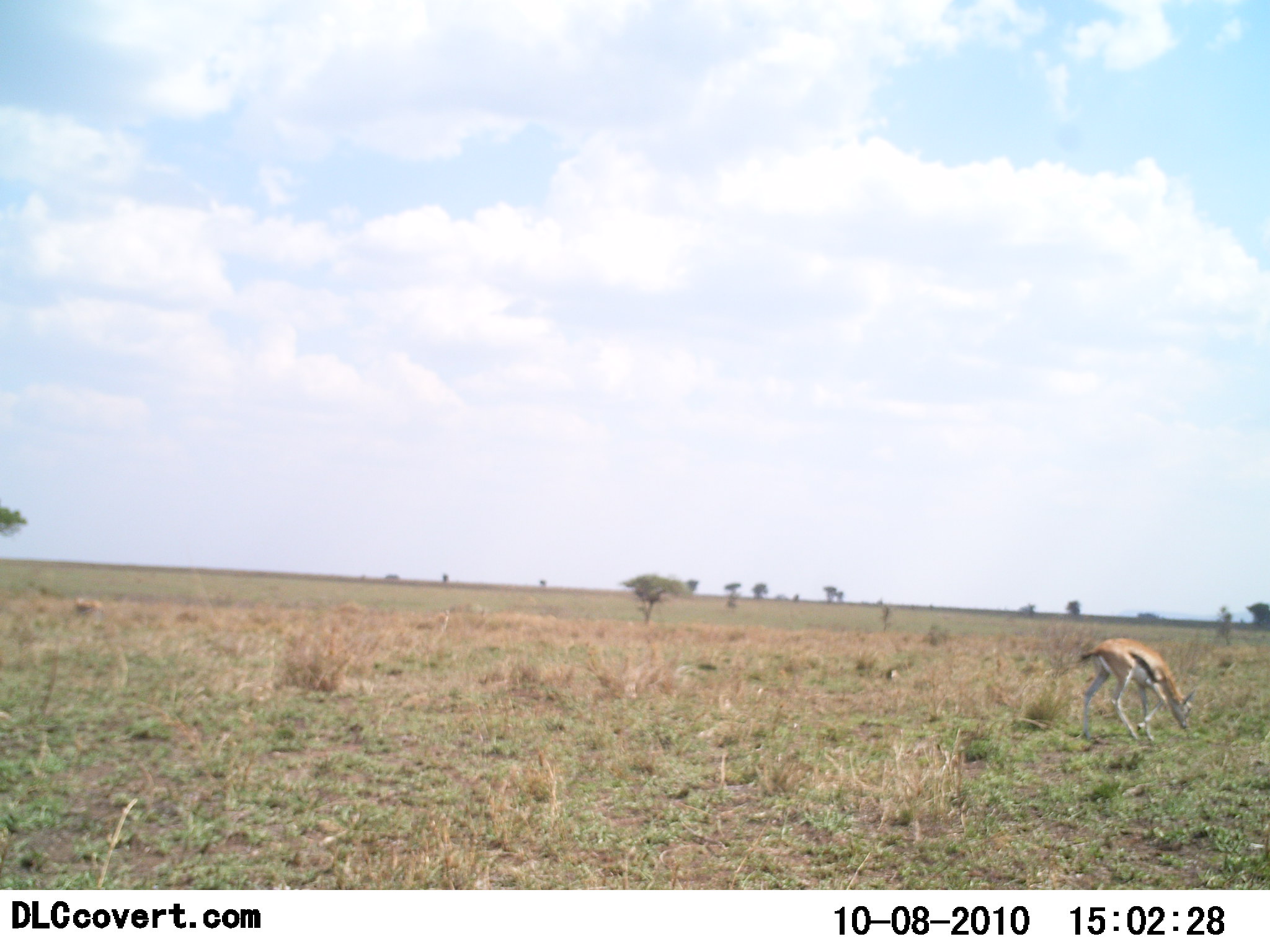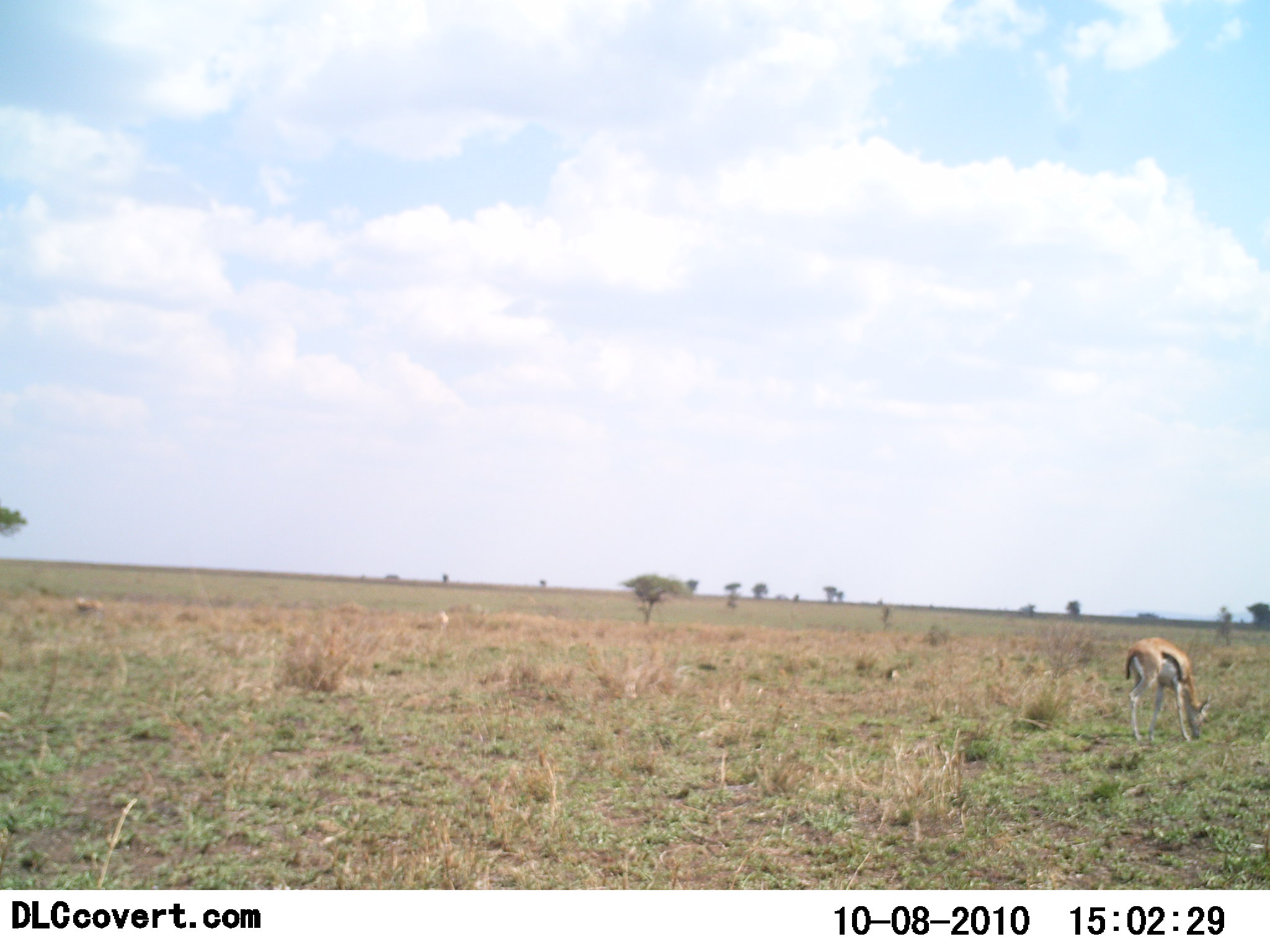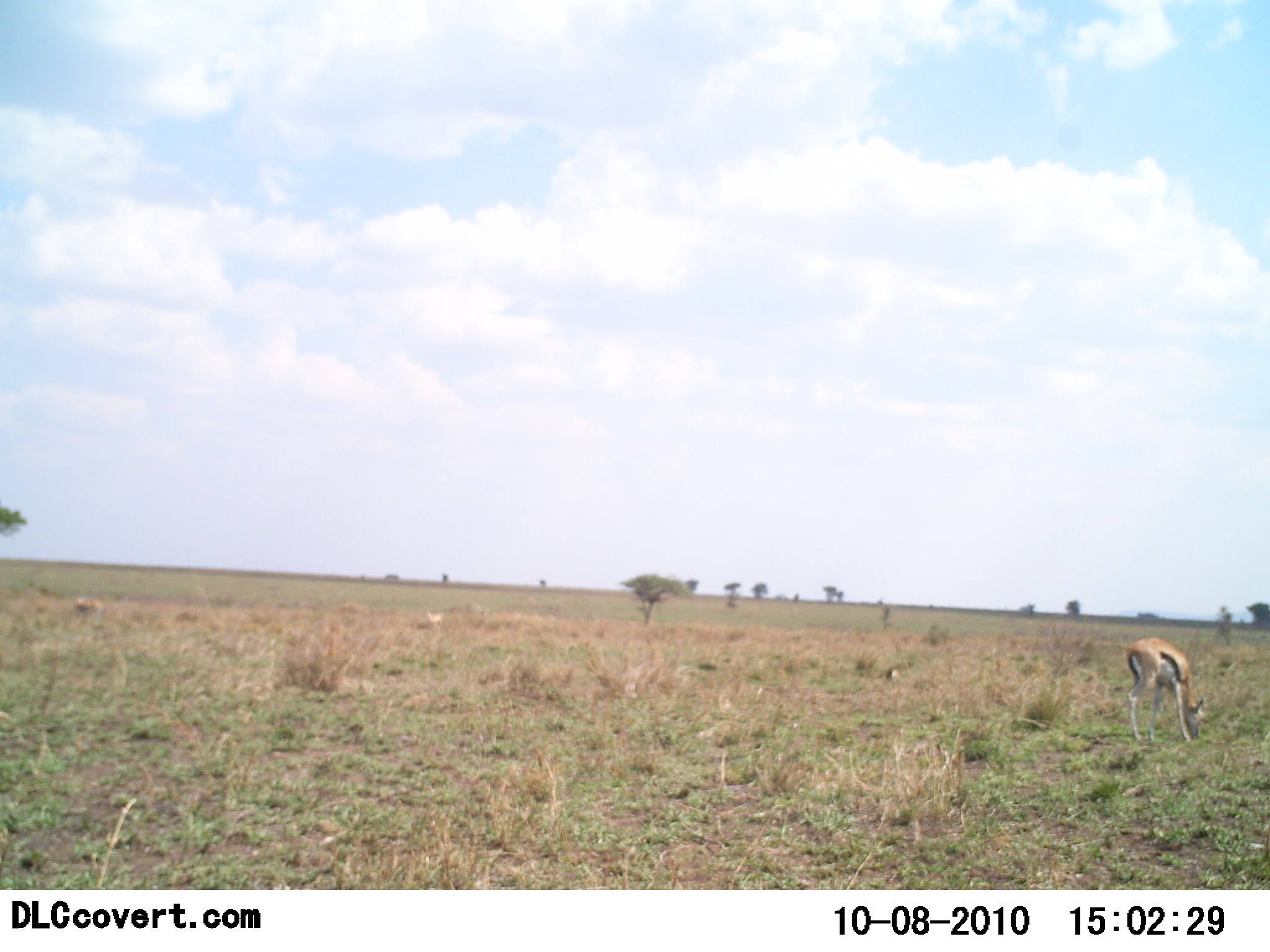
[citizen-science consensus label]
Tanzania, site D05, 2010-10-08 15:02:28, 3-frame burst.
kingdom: Animalia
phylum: Chordata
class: Mammalia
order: Artiodactyla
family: Bovidae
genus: Eudorcas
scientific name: Eudorcas thomsonii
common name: thomson's gazelle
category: gazellethomsons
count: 1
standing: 8%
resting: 0%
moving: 0%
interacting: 8%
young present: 0%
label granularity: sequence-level